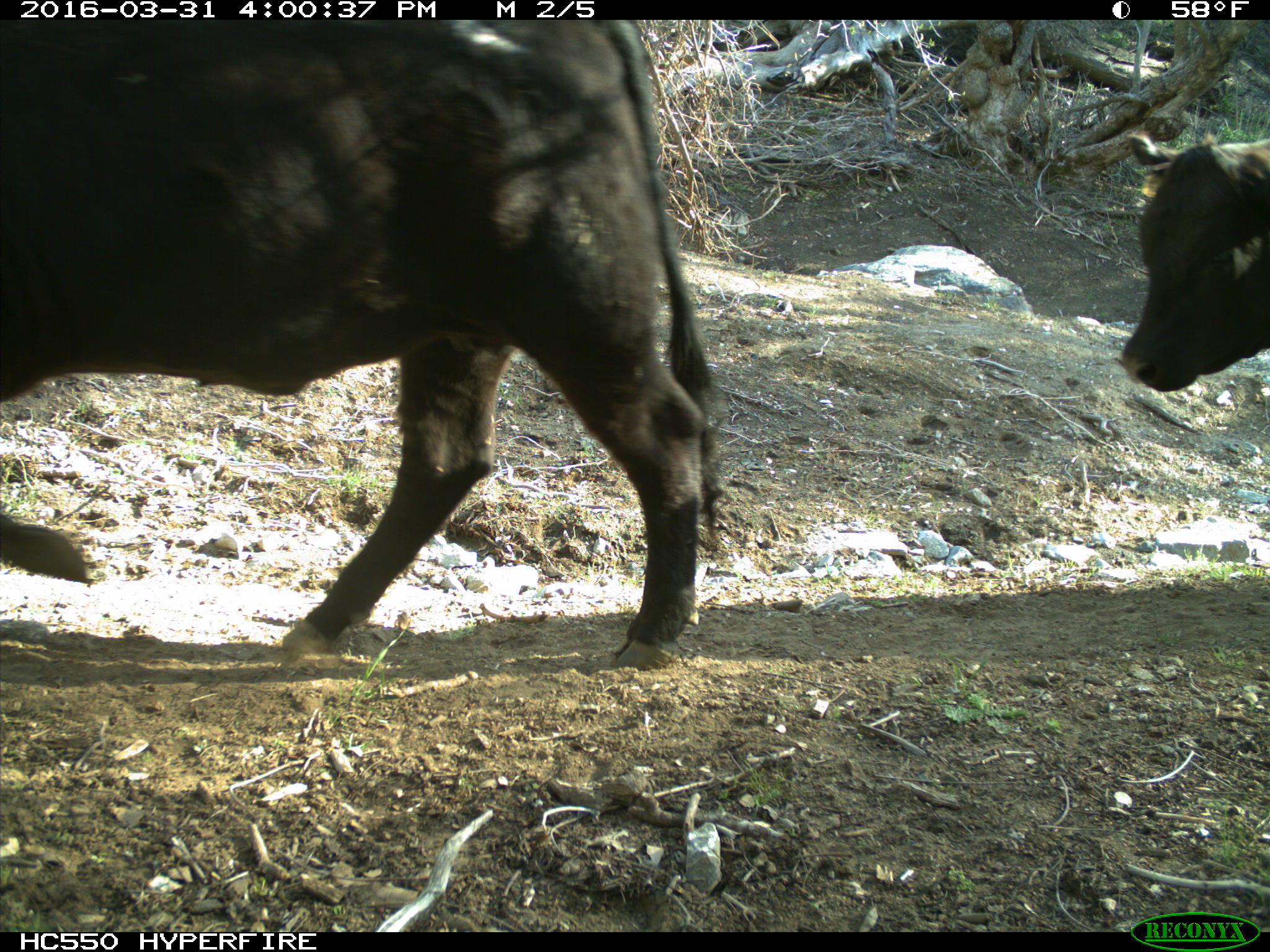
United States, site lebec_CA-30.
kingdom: Animalia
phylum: Chordata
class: Mammalia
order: Artiodactyla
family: Bovidae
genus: Bos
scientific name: Bos taurus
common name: domestic cow